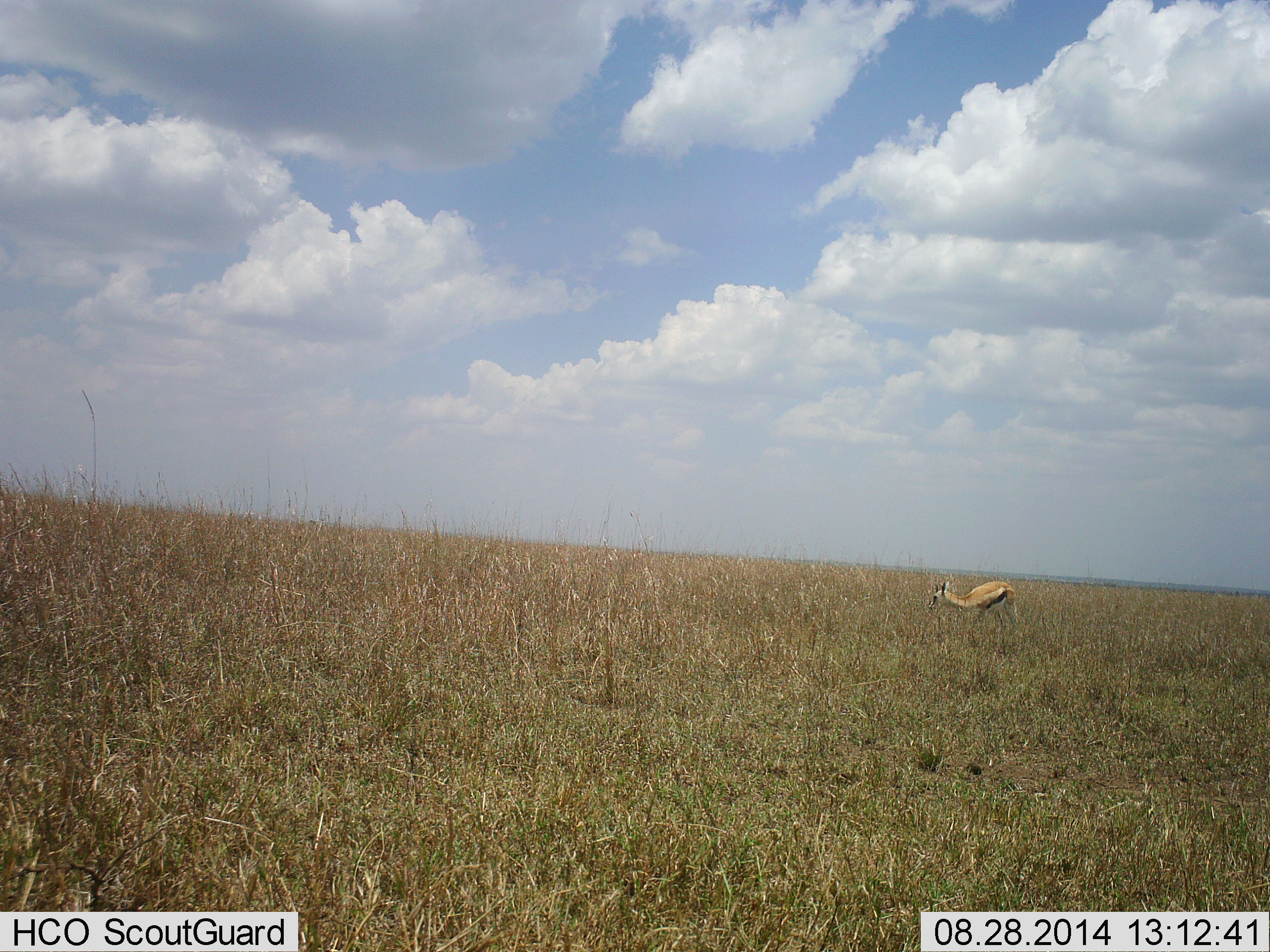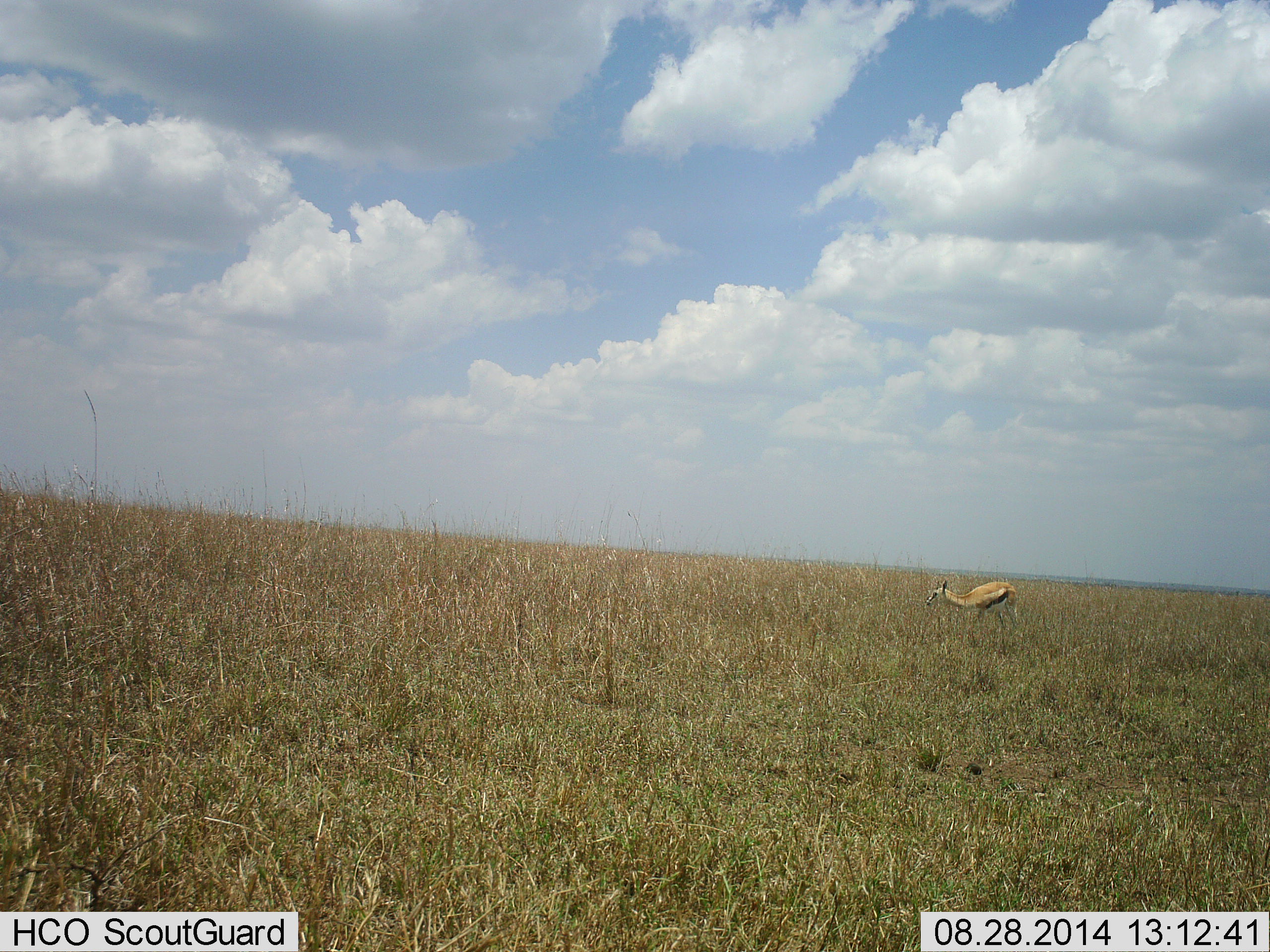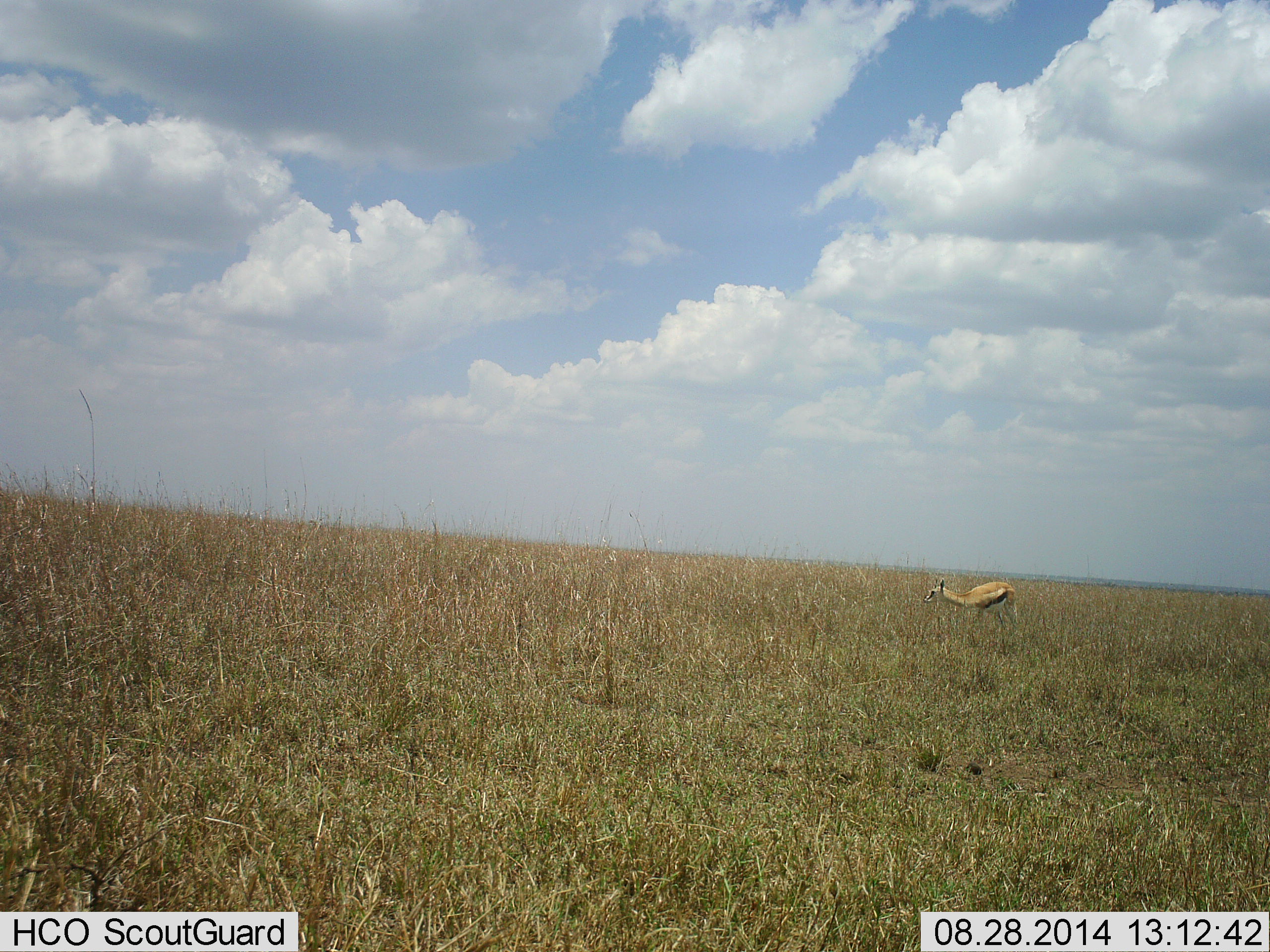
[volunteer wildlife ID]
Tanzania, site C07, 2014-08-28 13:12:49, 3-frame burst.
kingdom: Animalia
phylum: Chordata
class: Mammalia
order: Artiodactyla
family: Bovidae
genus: Eudorcas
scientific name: Eudorcas thomsonii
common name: thomson's gazelle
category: gazellethomsons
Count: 1.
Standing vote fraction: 50%.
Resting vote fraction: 0%.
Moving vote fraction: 0%.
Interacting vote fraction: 0%.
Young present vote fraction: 0%.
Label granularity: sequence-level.